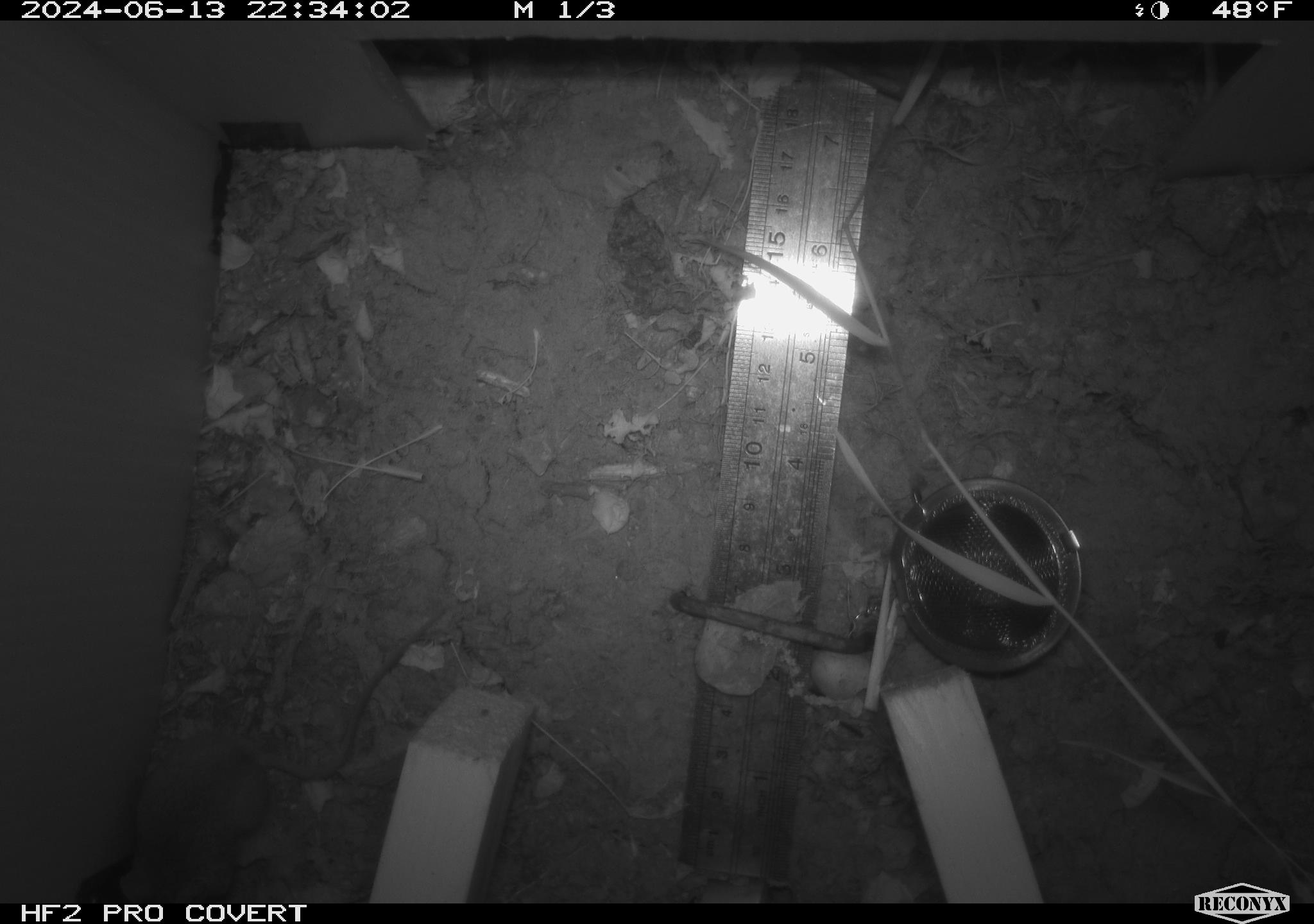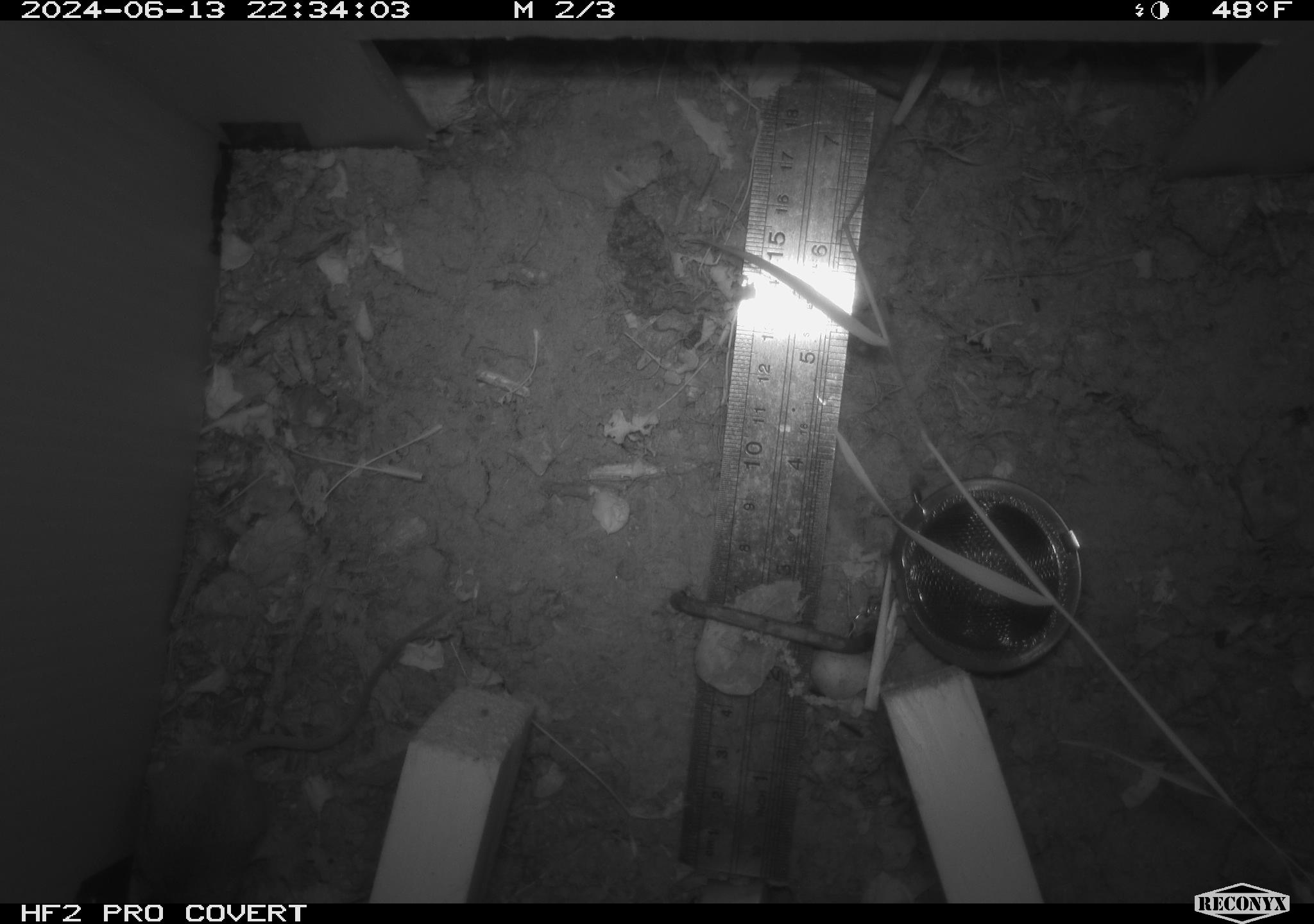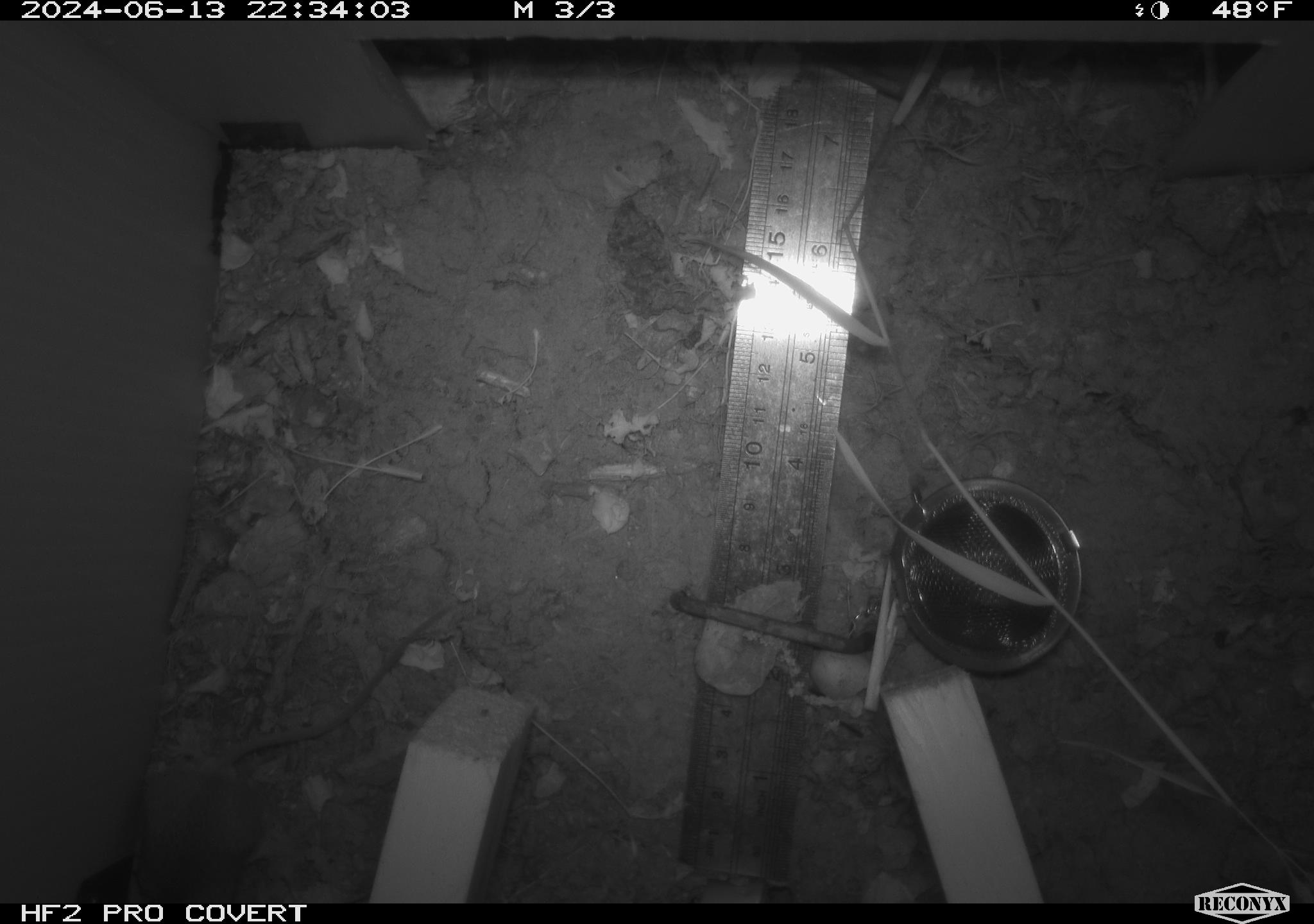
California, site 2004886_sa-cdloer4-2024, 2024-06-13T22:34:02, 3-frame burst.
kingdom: Animalia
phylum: Chordata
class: Mammalia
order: Rodentia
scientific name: Rodentia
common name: rodent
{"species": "rodent (Rodentia)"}